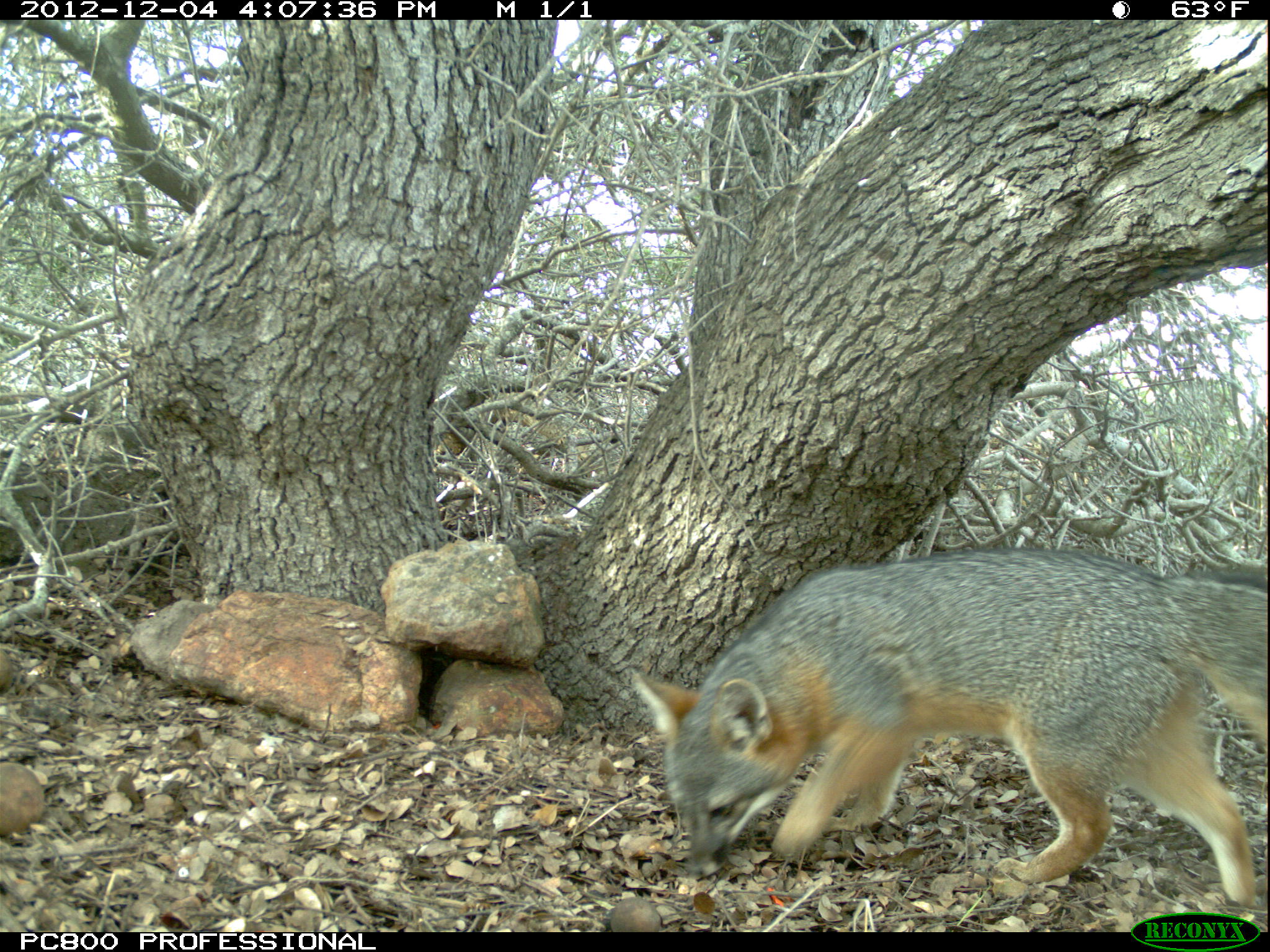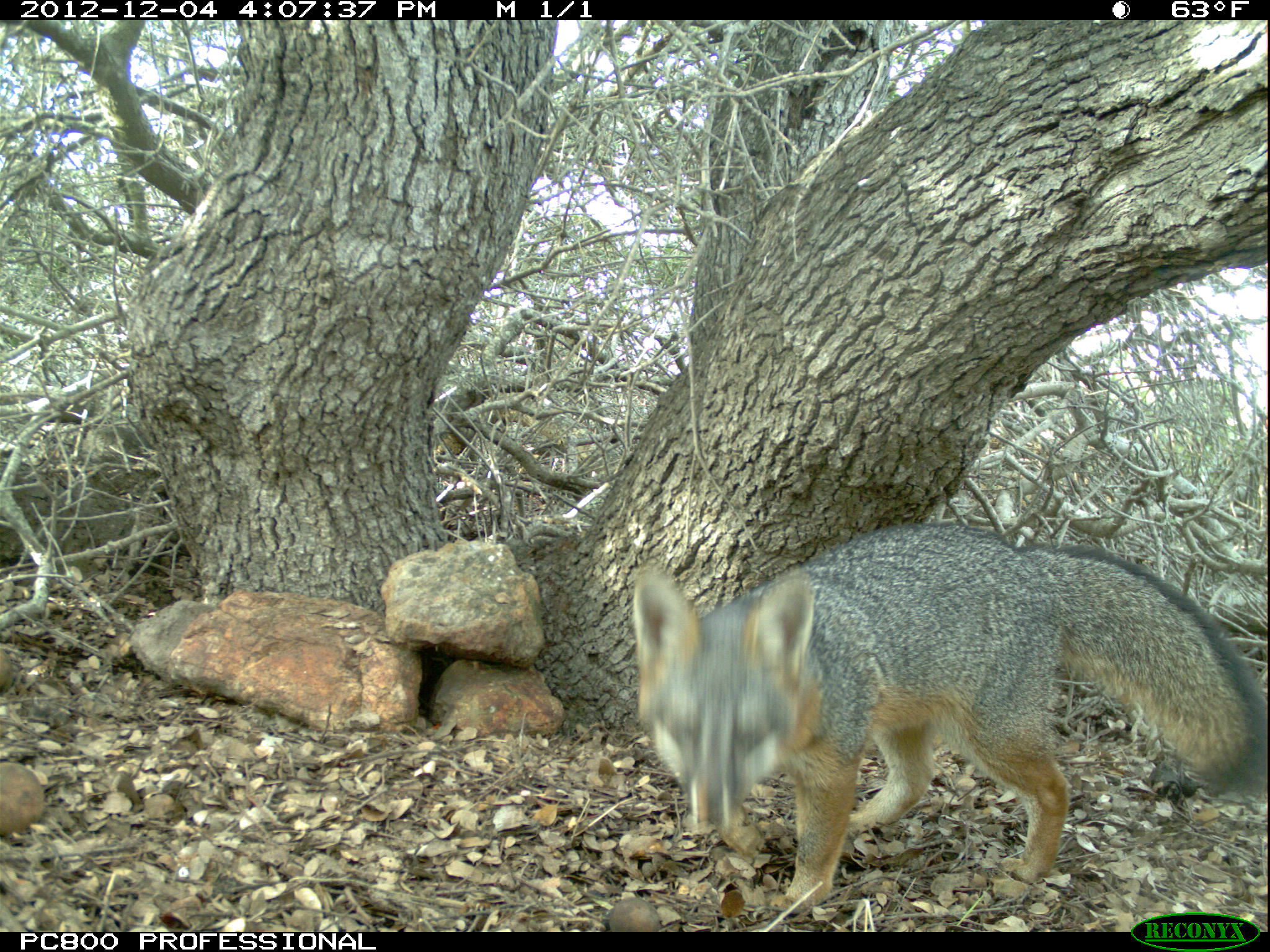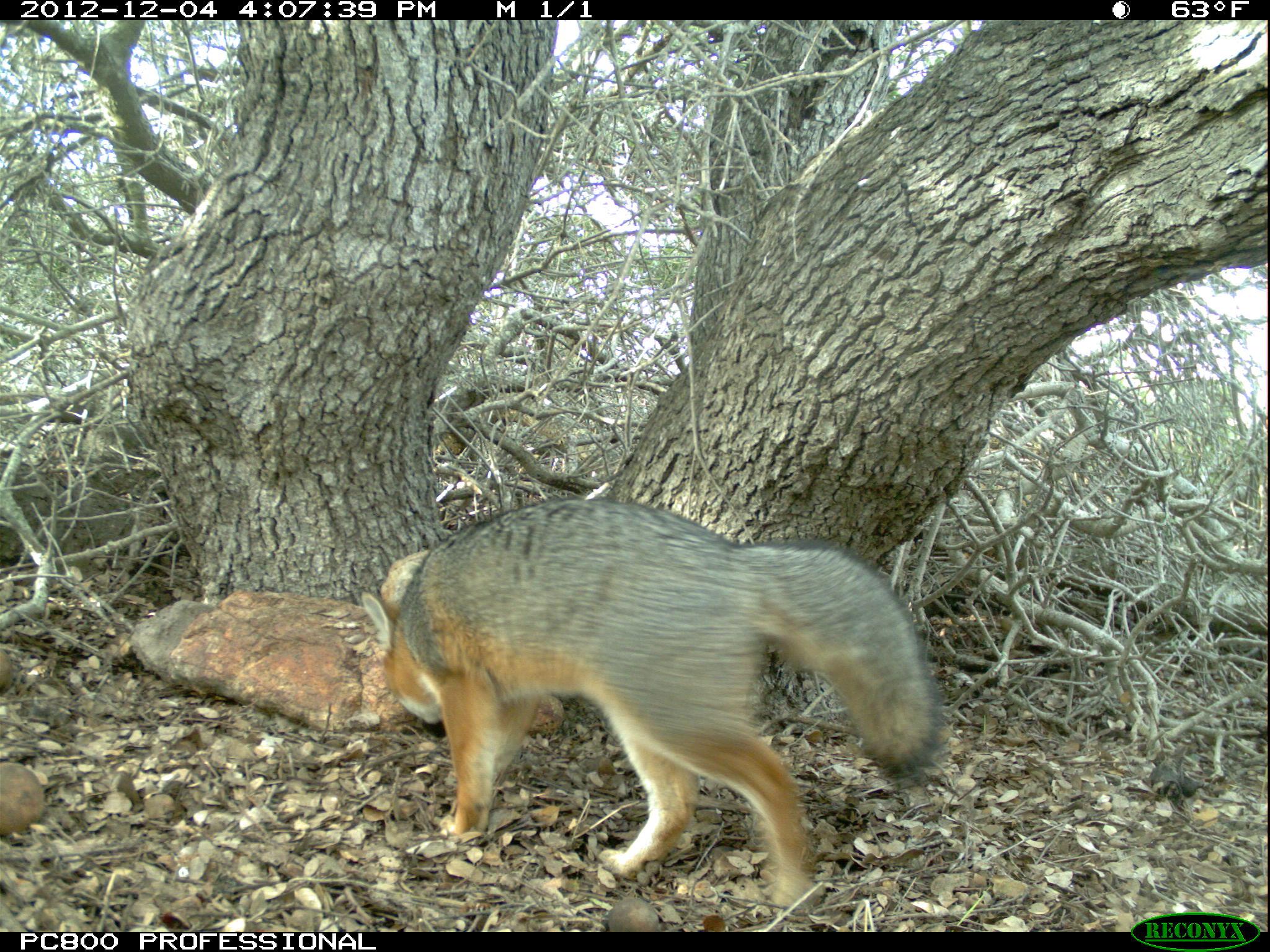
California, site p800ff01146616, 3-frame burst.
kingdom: Animalia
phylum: Chordata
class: Mammalia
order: Carnivora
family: Canidae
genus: Urocyon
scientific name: Urocyon littoralis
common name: island fox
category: fox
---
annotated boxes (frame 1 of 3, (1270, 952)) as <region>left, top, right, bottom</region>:
fox: <region>628, 546, 1269, 910</region>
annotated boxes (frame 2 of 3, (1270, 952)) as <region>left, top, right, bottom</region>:
fox: <region>632, 522, 1269, 906</region>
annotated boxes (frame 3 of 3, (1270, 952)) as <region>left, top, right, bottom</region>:
fox: <region>360, 495, 946, 915</region>